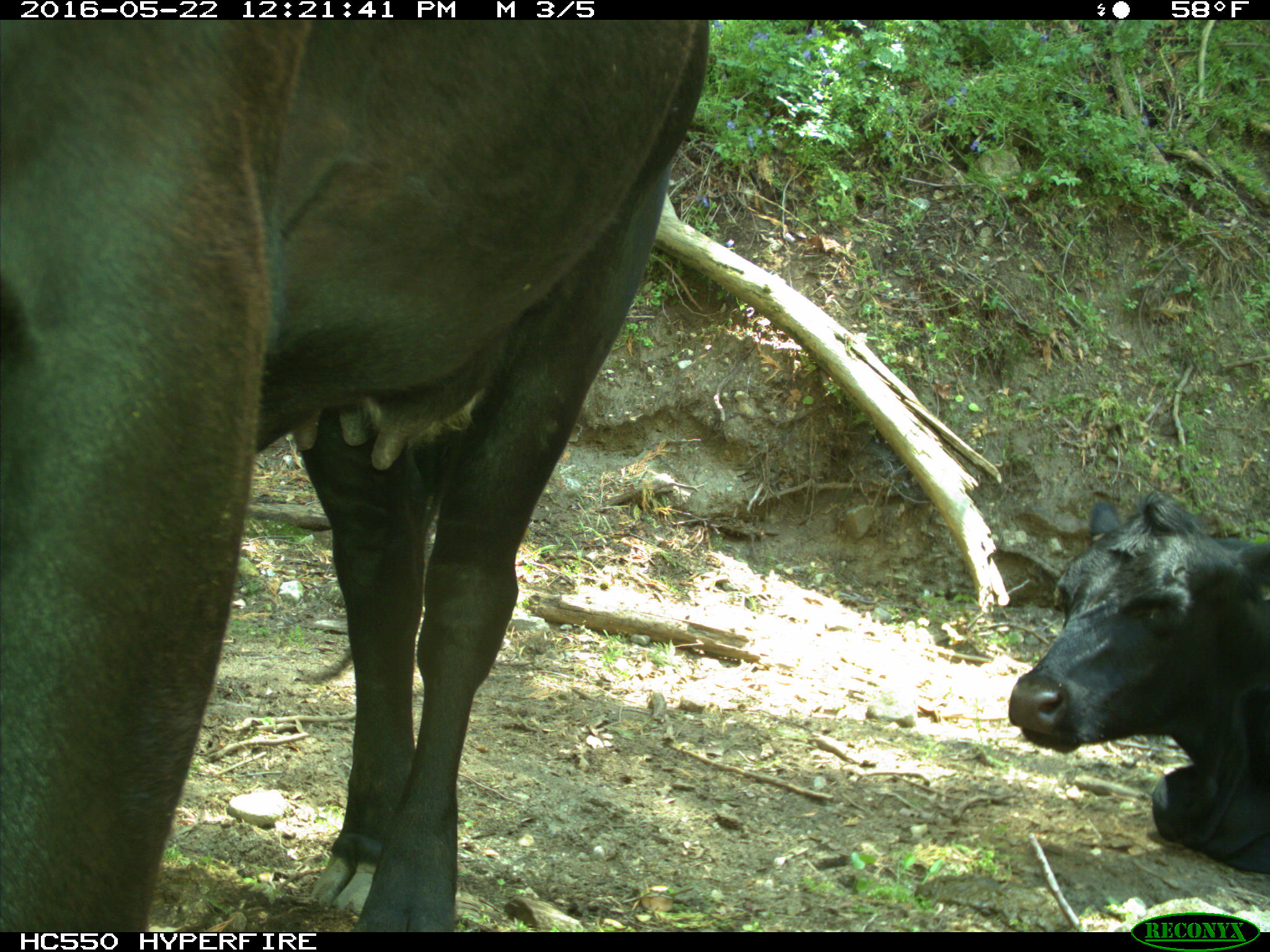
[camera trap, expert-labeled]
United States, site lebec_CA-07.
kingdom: Animalia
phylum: Chordata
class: Mammalia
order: Artiodactyla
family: Bovidae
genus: Bos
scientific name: Bos taurus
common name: domestic cow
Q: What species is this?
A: Bos taurus (domestic cow).